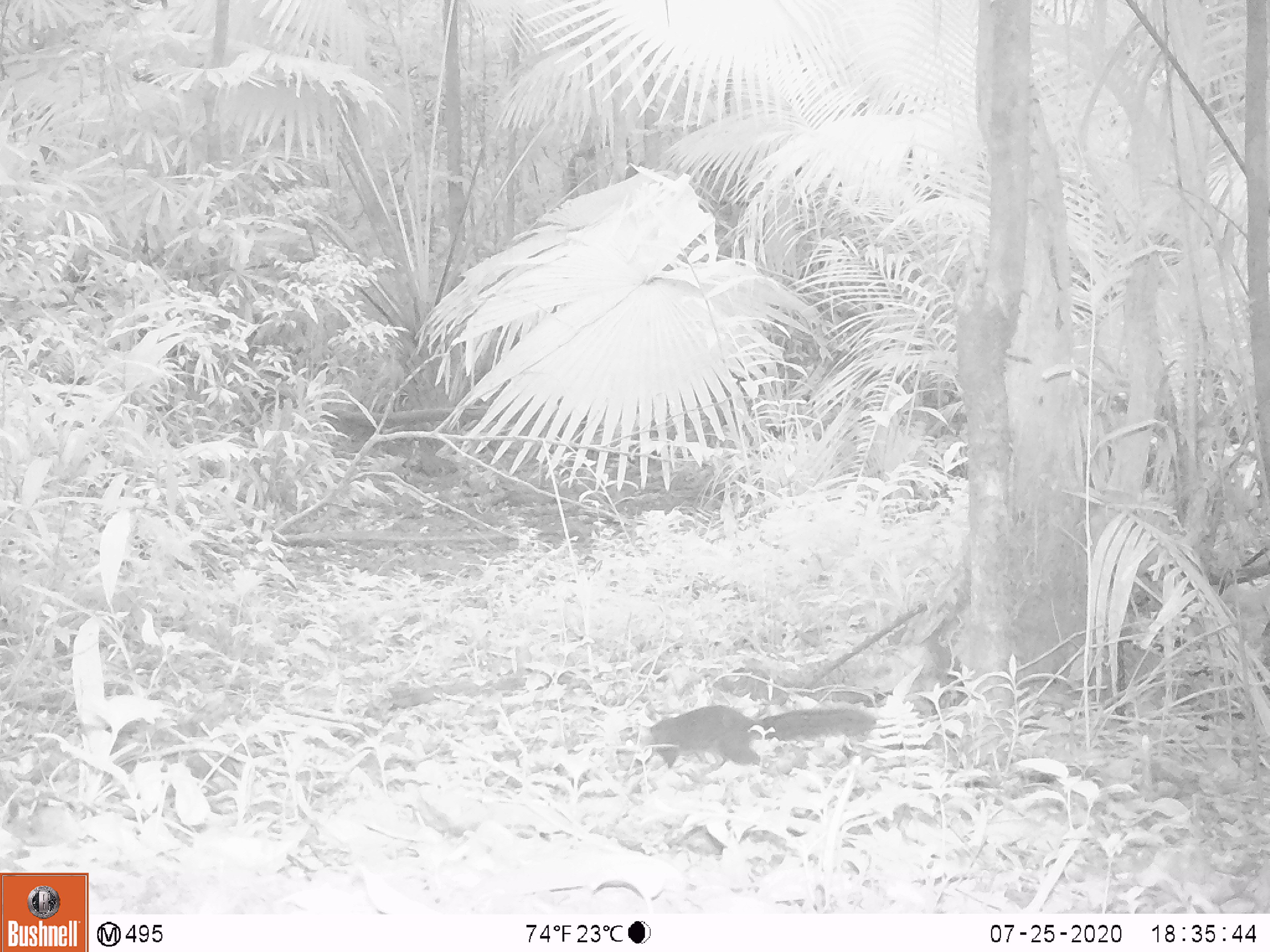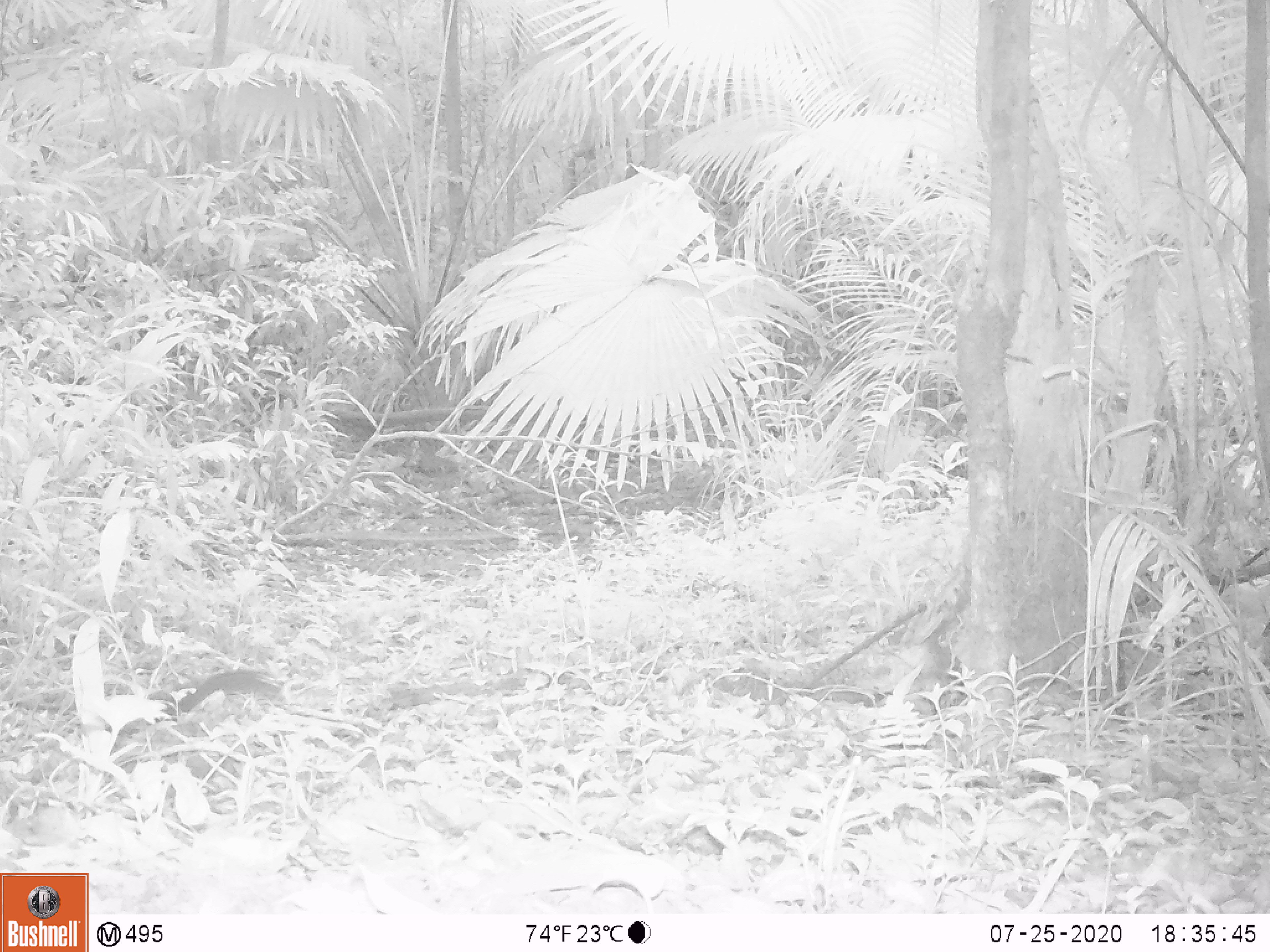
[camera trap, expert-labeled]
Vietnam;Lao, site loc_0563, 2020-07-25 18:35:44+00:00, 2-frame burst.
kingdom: Animalia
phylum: Chordata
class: Mammalia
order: Rodentia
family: Sciuridae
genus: Sciurus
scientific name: Sciurus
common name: squirrel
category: unidentified squirrel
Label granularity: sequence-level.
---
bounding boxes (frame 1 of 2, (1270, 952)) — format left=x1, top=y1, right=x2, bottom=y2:
unidentified squirrel: left=627, top=705, right=876, bottom=766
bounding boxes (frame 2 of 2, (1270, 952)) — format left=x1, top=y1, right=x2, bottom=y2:
unidentified squirrel: left=104, top=670, right=299, bottom=740